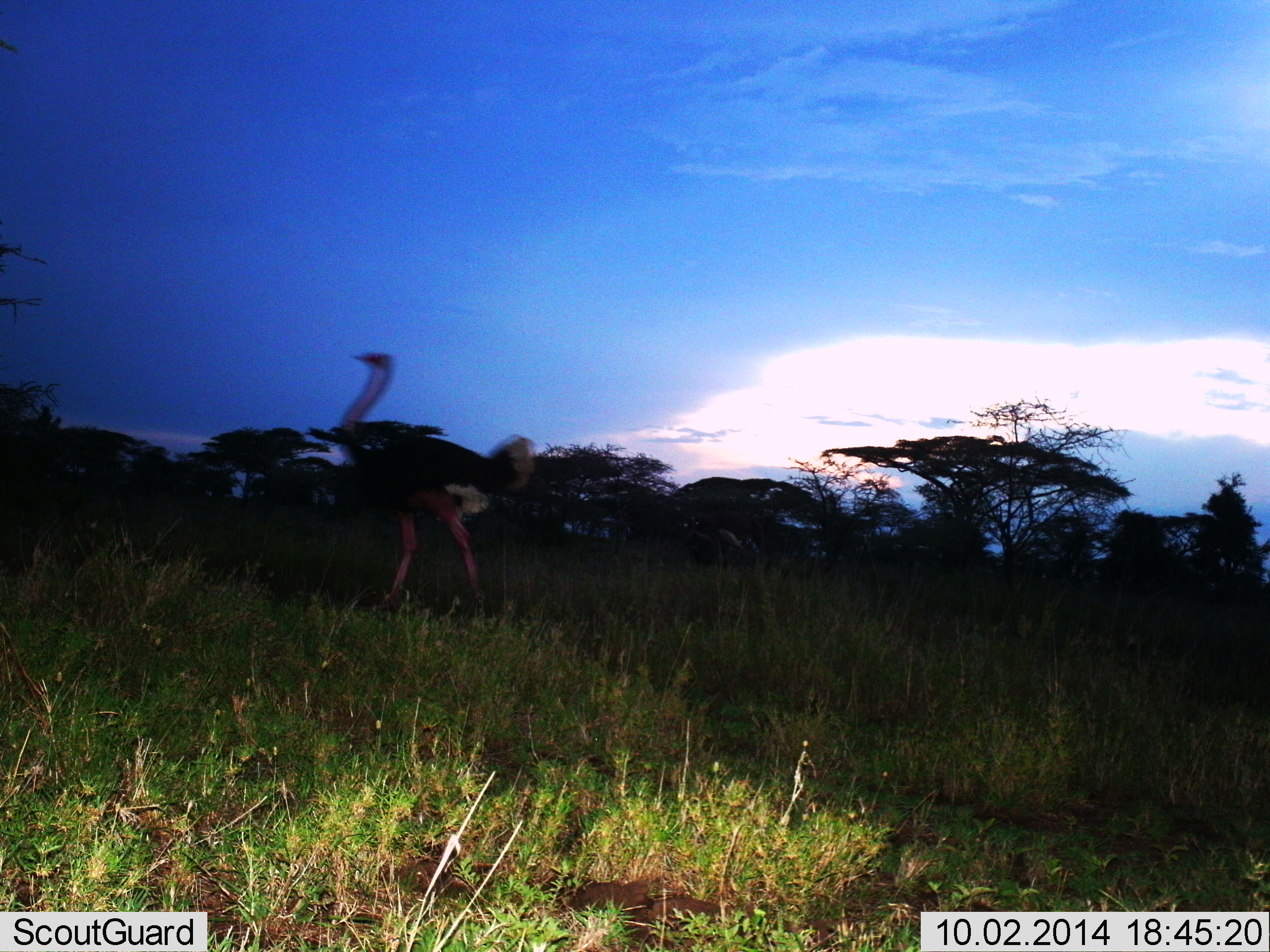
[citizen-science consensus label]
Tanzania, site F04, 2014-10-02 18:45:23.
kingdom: Animalia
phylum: Chordata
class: Aves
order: Struthioniformes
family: Struthionidae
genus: Struthio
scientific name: Struthio camelus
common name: ostrich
Ostrich (Struthio camelus), count 1. Behavior (volunteer vote fractions): standing 20%, resting 0%, moving 90%, interacting 0%. Young present (vote fraction): 0%. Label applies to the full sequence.